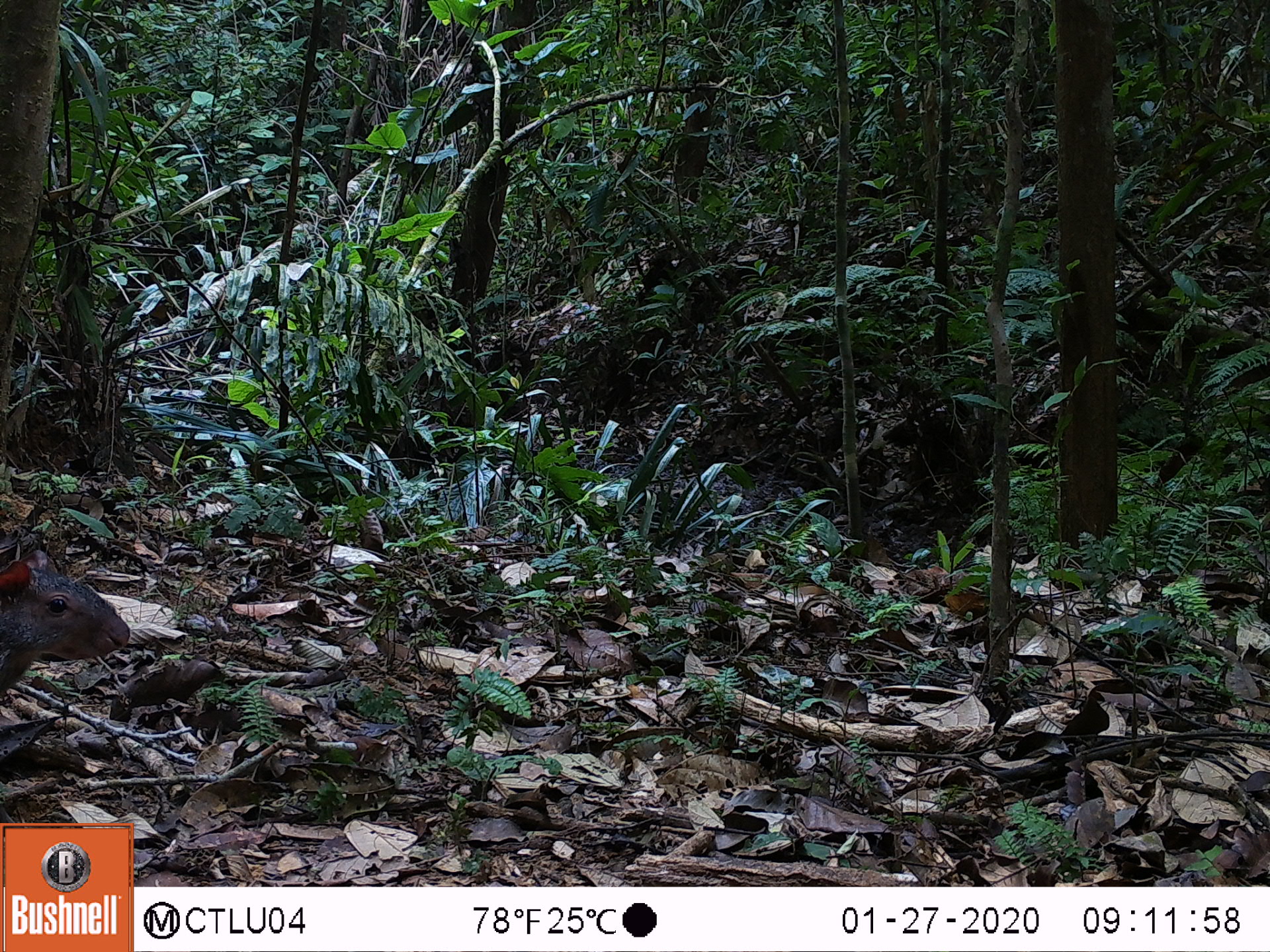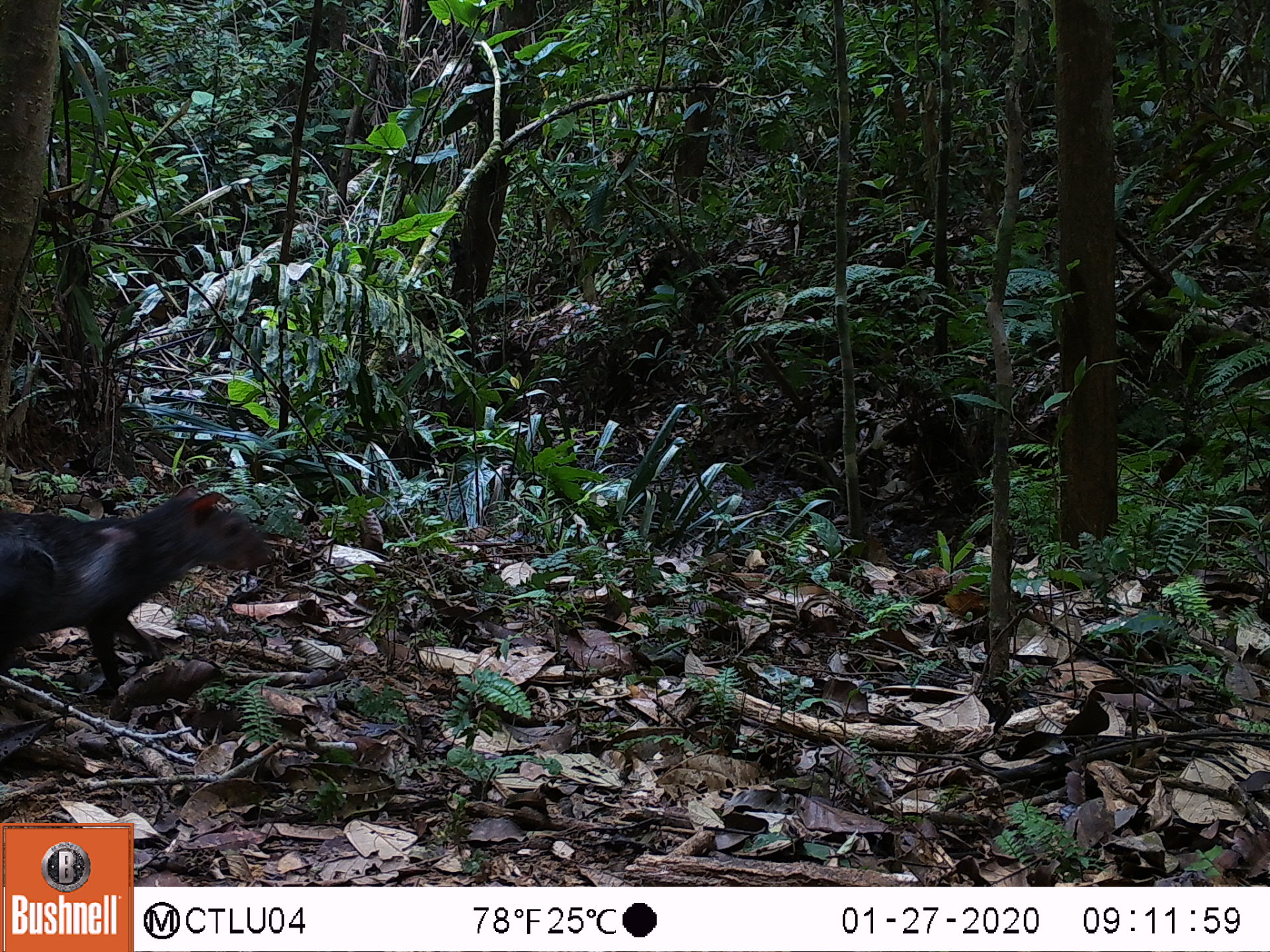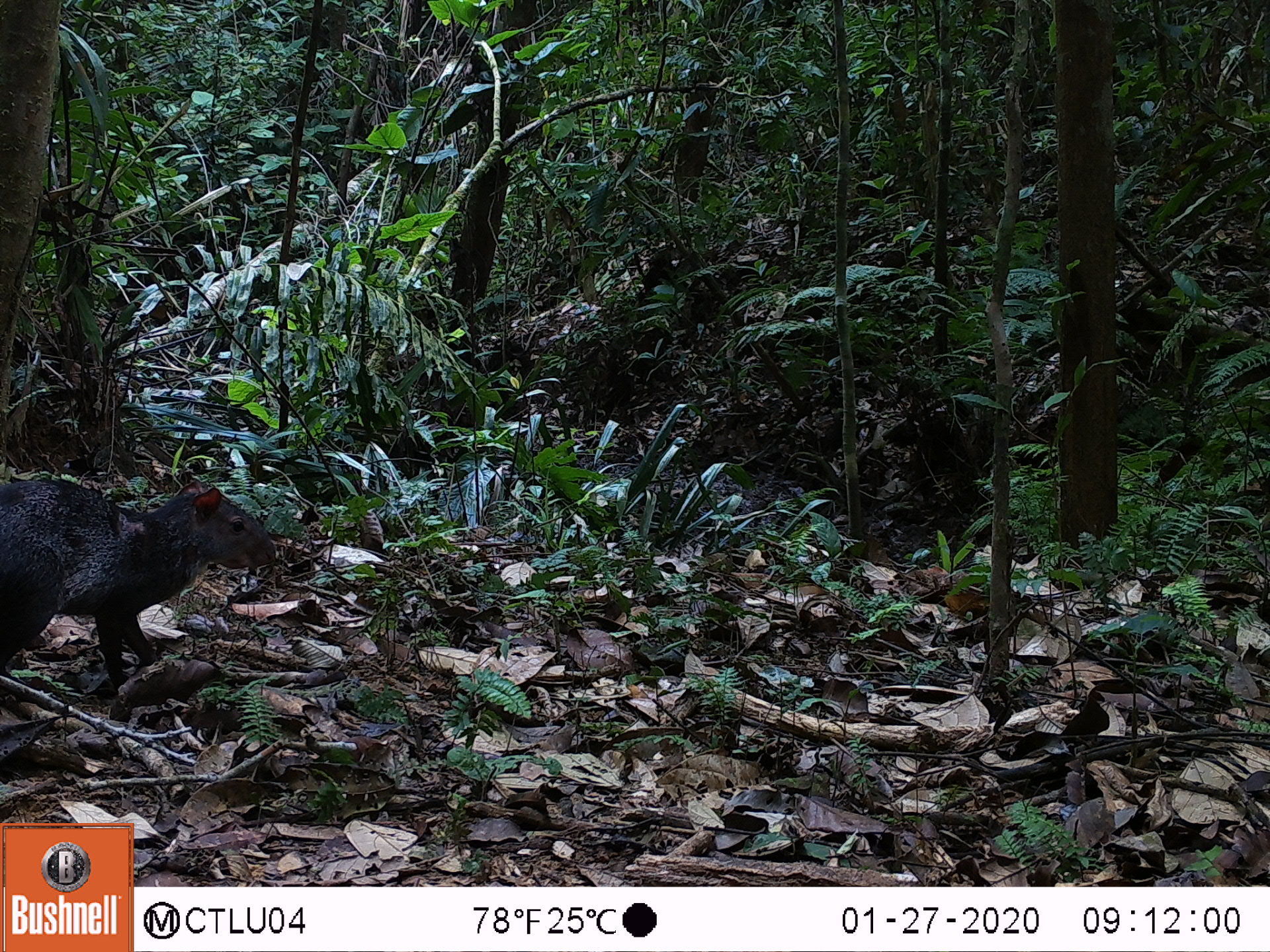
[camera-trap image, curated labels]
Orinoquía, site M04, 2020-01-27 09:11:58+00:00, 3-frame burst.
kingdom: Animalia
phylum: Chordata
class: Mammalia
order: Rodentia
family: Dasyproctidae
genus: Dasyprocta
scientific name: Dasyprocta fuliginosa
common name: black agouti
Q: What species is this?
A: Black agouti (Dasyprocta fuliginosa).